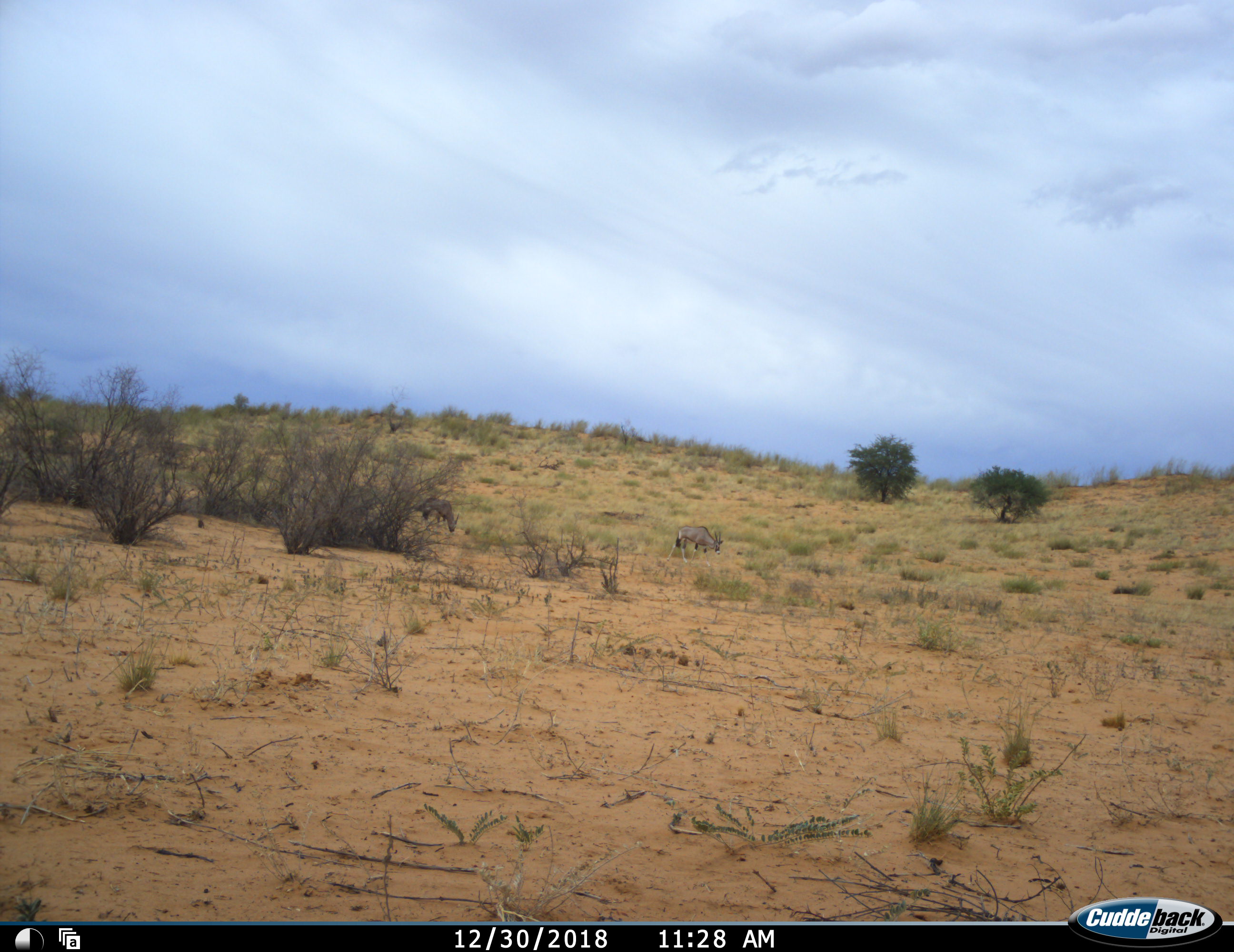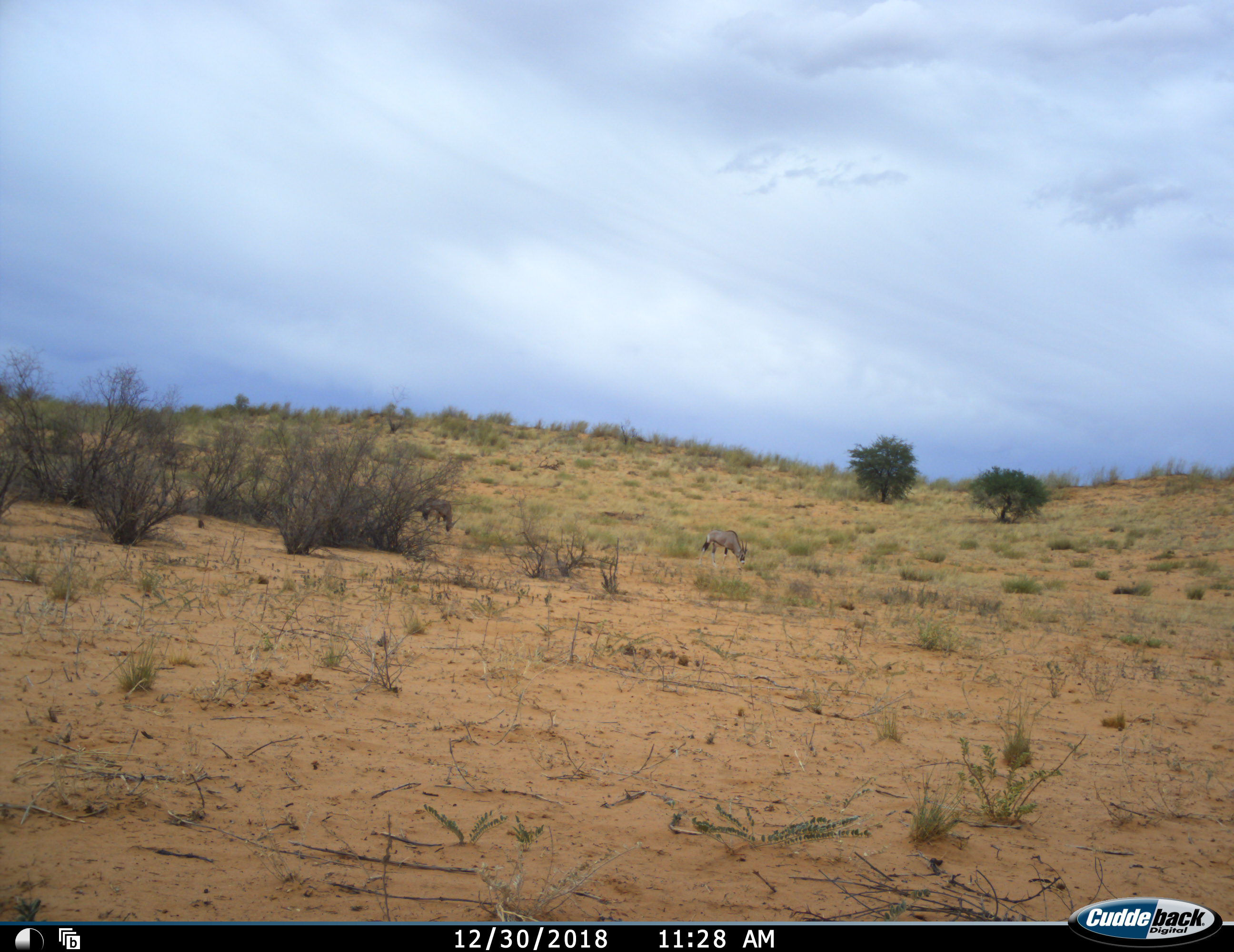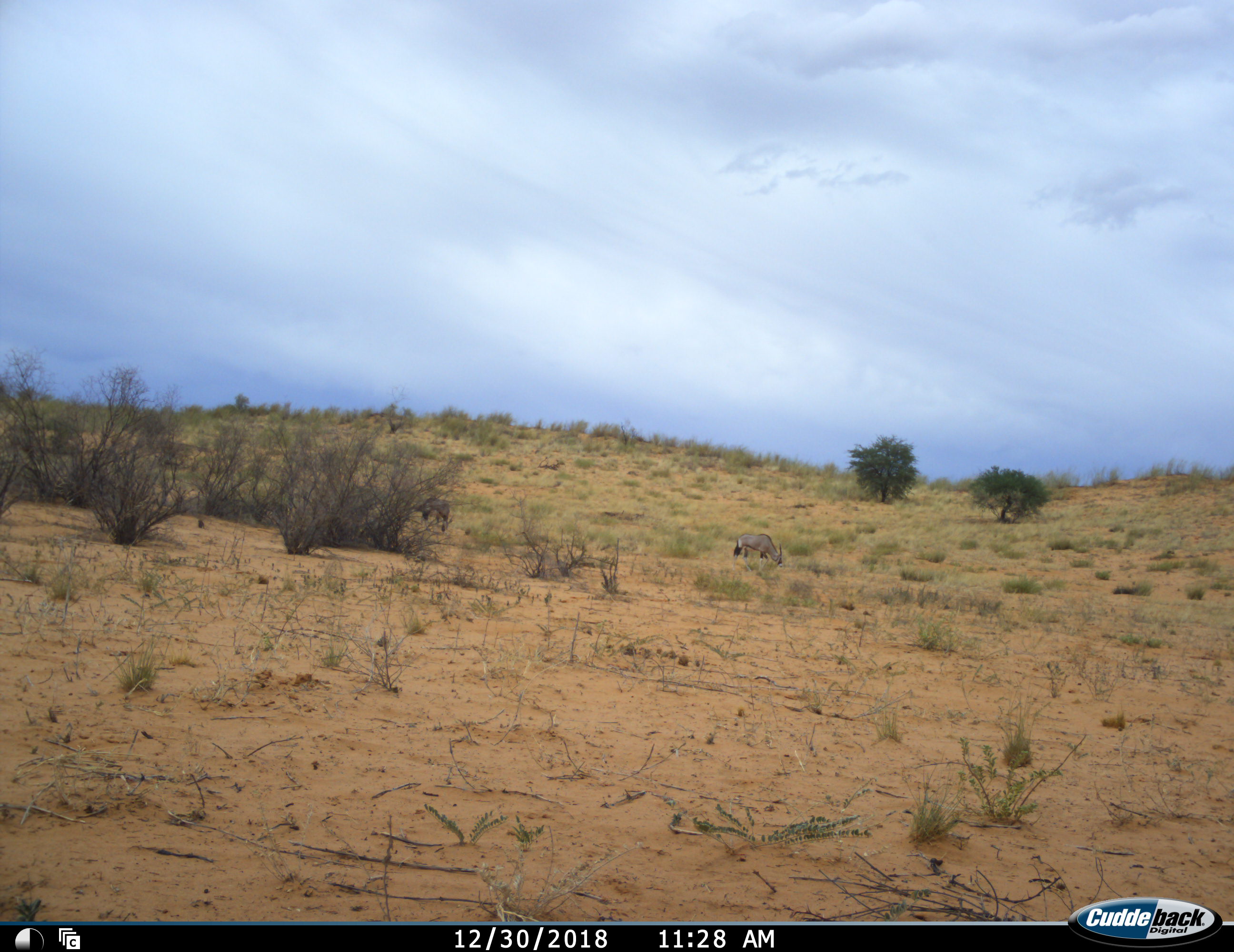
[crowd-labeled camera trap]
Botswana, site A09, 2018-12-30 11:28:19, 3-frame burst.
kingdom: Animalia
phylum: Chordata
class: Mammalia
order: Artiodactyla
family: Bovidae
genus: Oryx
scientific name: Oryx gazella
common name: gemsbok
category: gemsbokoryx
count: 2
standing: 20%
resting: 0%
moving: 60%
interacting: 0%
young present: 0%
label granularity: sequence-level